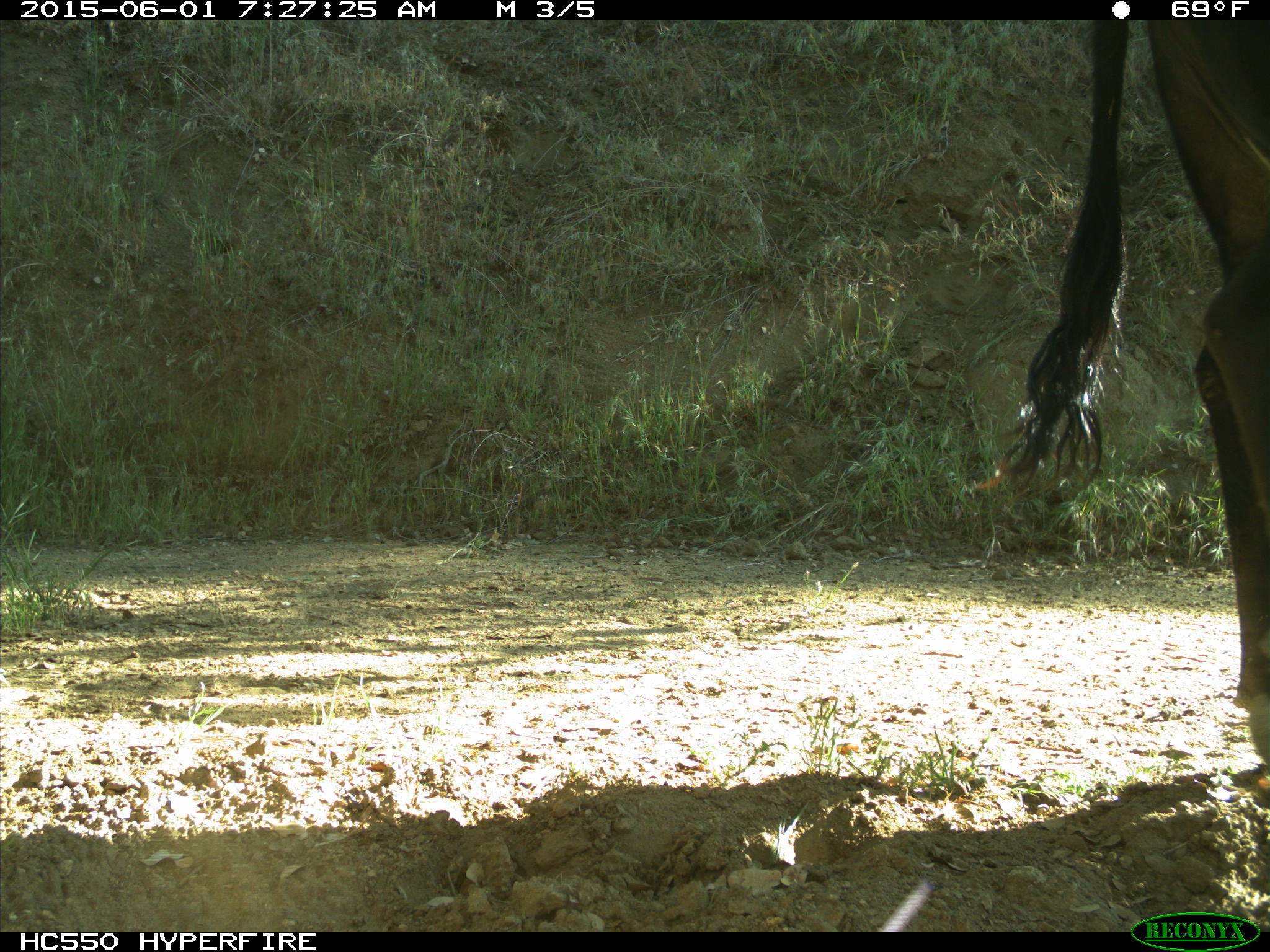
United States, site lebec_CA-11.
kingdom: Animalia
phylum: Chordata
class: Mammalia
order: Artiodactyla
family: Bovidae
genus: Bos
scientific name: Bos taurus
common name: domestic cow